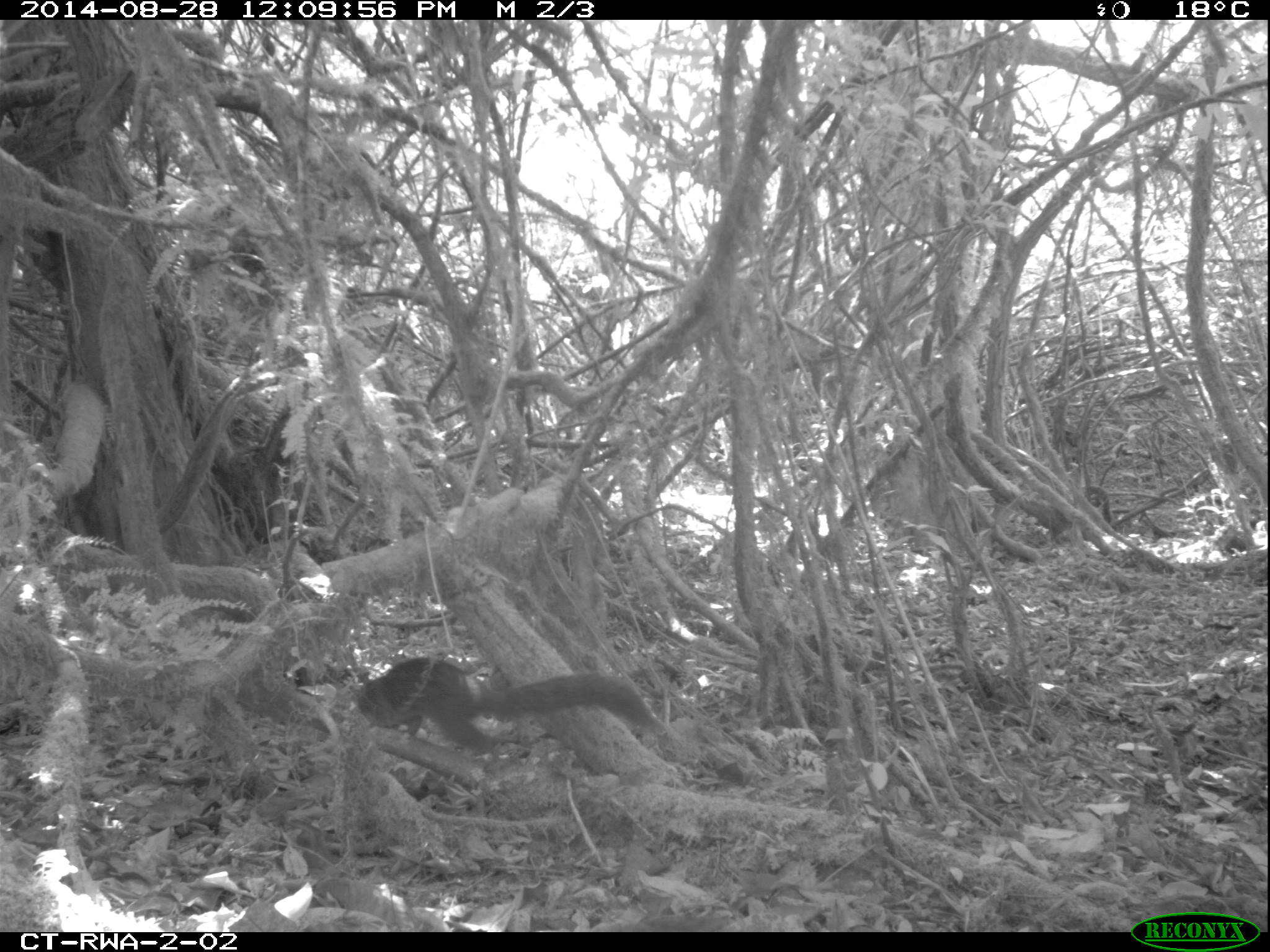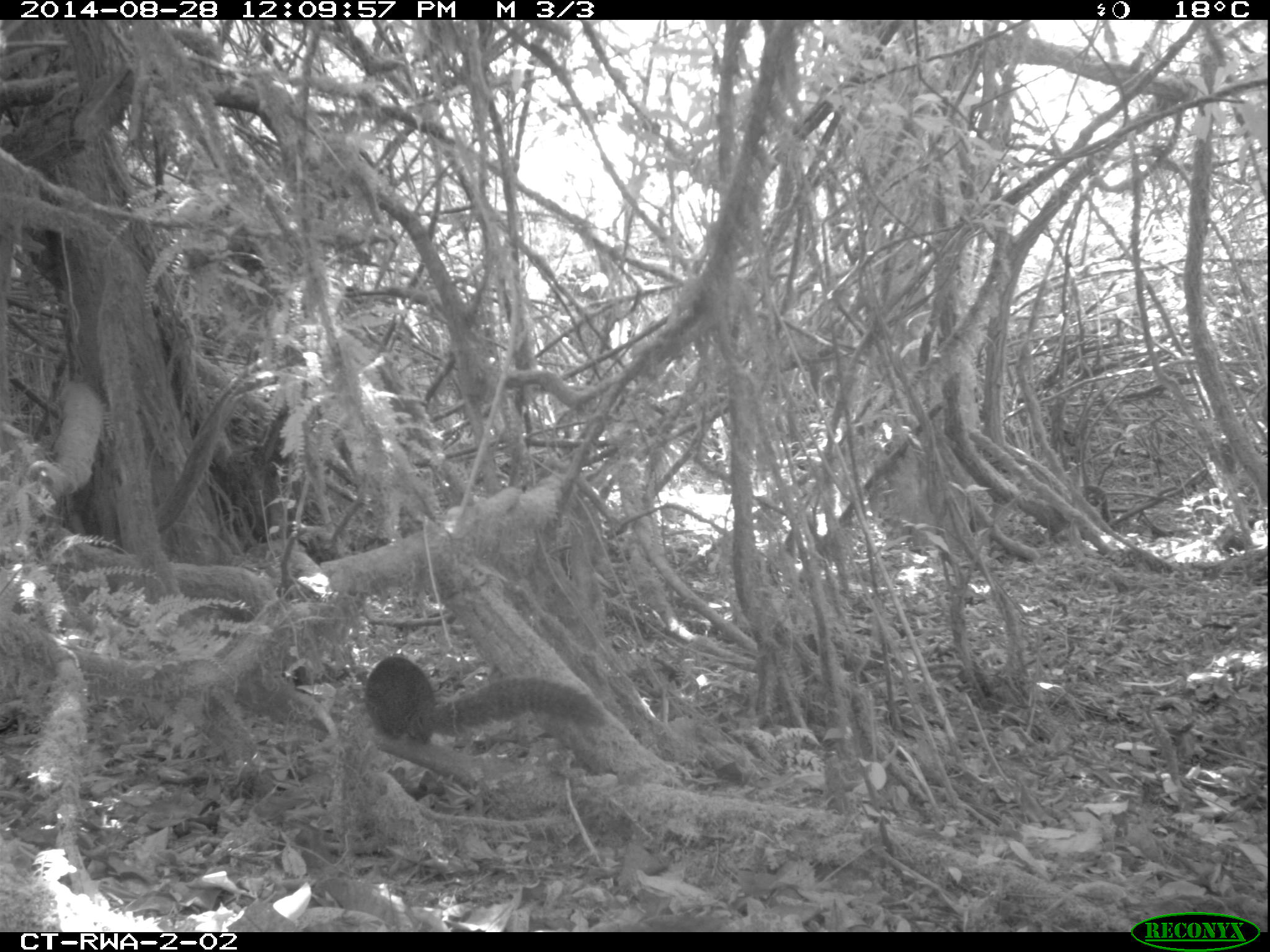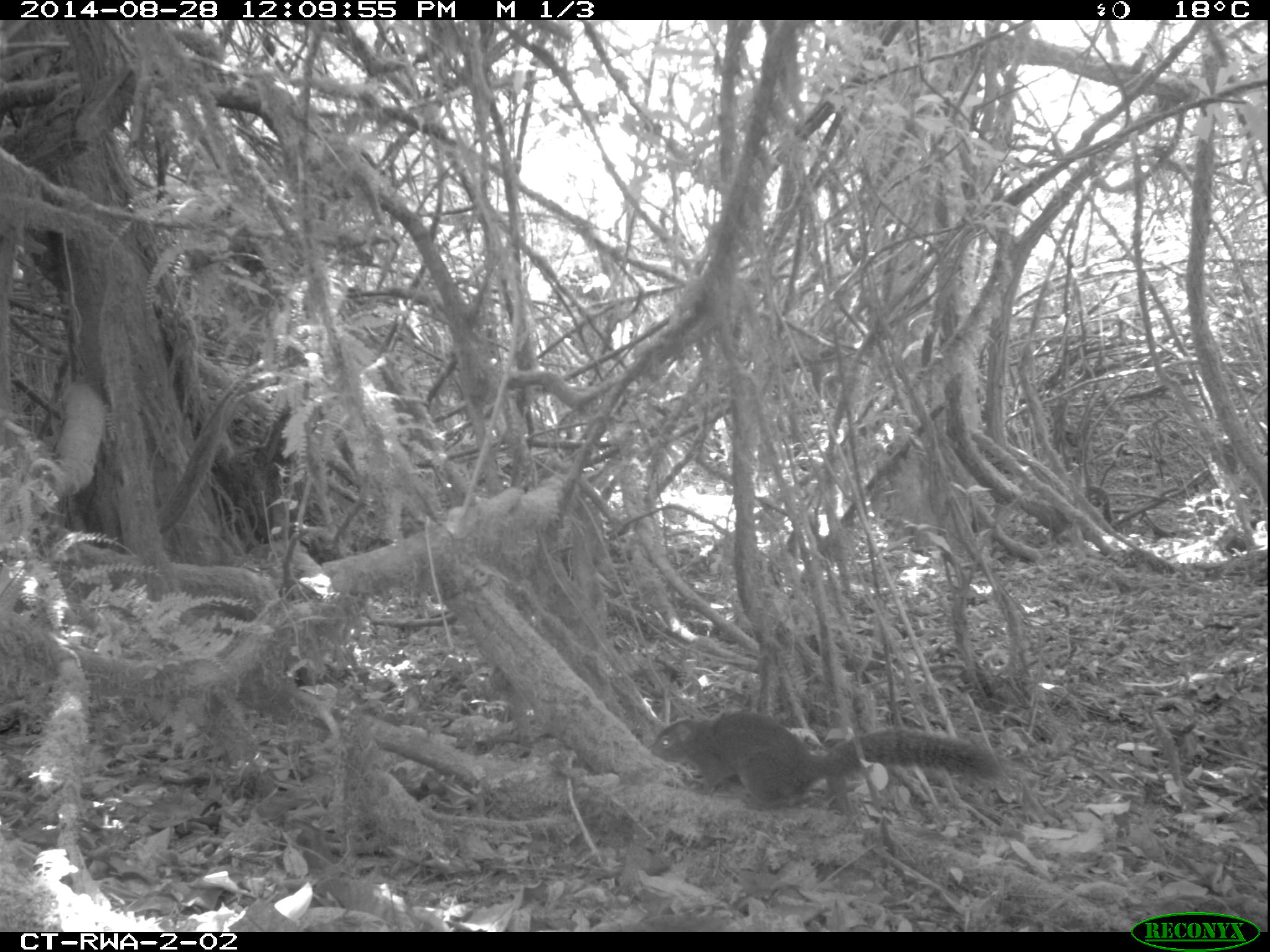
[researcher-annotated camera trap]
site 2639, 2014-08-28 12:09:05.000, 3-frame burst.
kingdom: Animalia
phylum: Chordata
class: Mammalia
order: Rodentia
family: Sciuridae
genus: Funisciurus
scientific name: Funisciurus carruthersi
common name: carruther's mountain squirrel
Funisciurus carruthersi (carruther's mountain squirrel), count 1.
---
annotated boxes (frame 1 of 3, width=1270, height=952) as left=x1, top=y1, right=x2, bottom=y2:
funisciurus carruthersi: left=351, top=655, right=667, bottom=759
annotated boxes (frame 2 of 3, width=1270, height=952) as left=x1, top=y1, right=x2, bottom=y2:
funisciurus carruthersi: left=362, top=656, right=608, bottom=744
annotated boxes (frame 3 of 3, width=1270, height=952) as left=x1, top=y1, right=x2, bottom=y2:
funisciurus carruthersi: left=651, top=710, right=1003, bottom=812